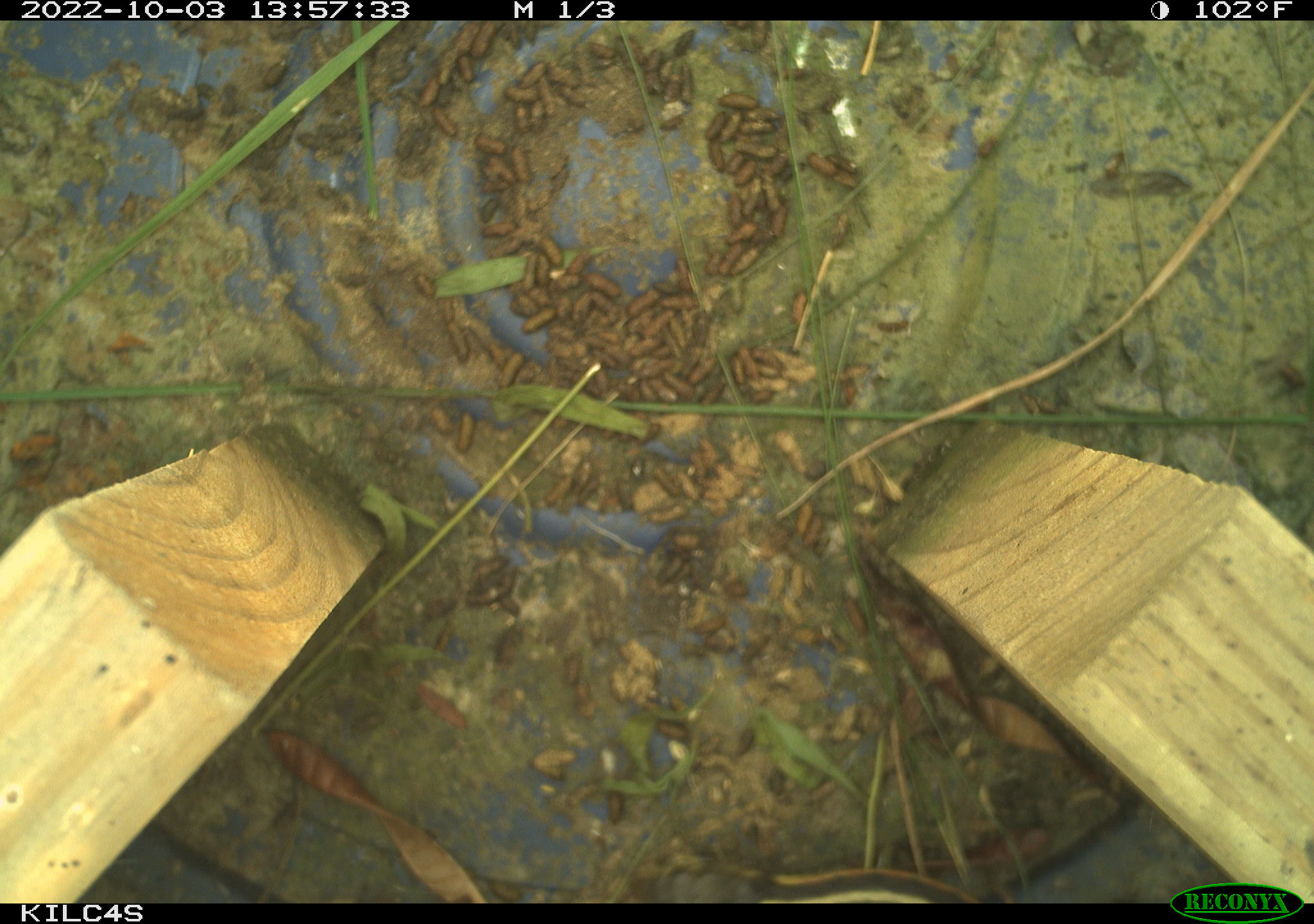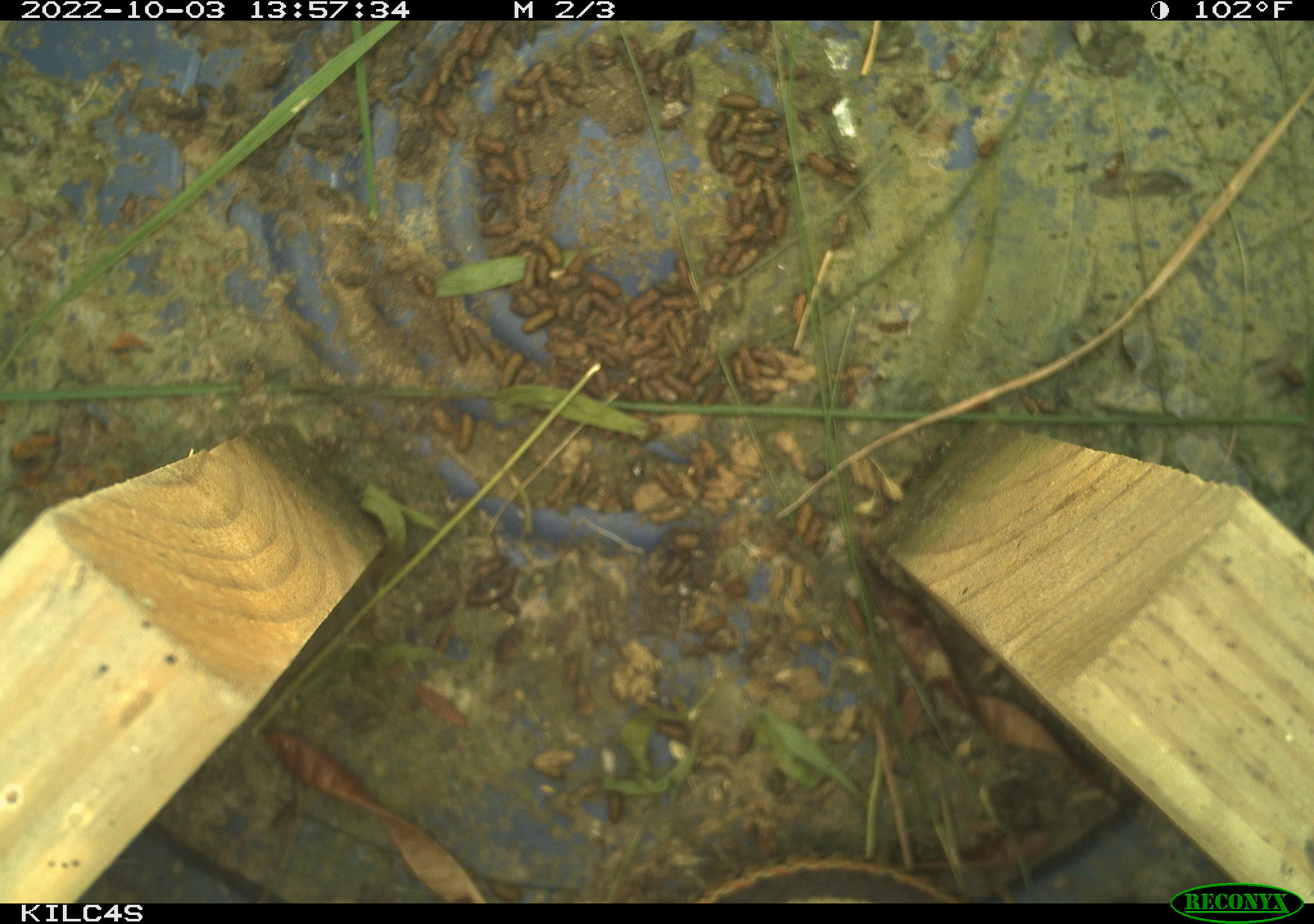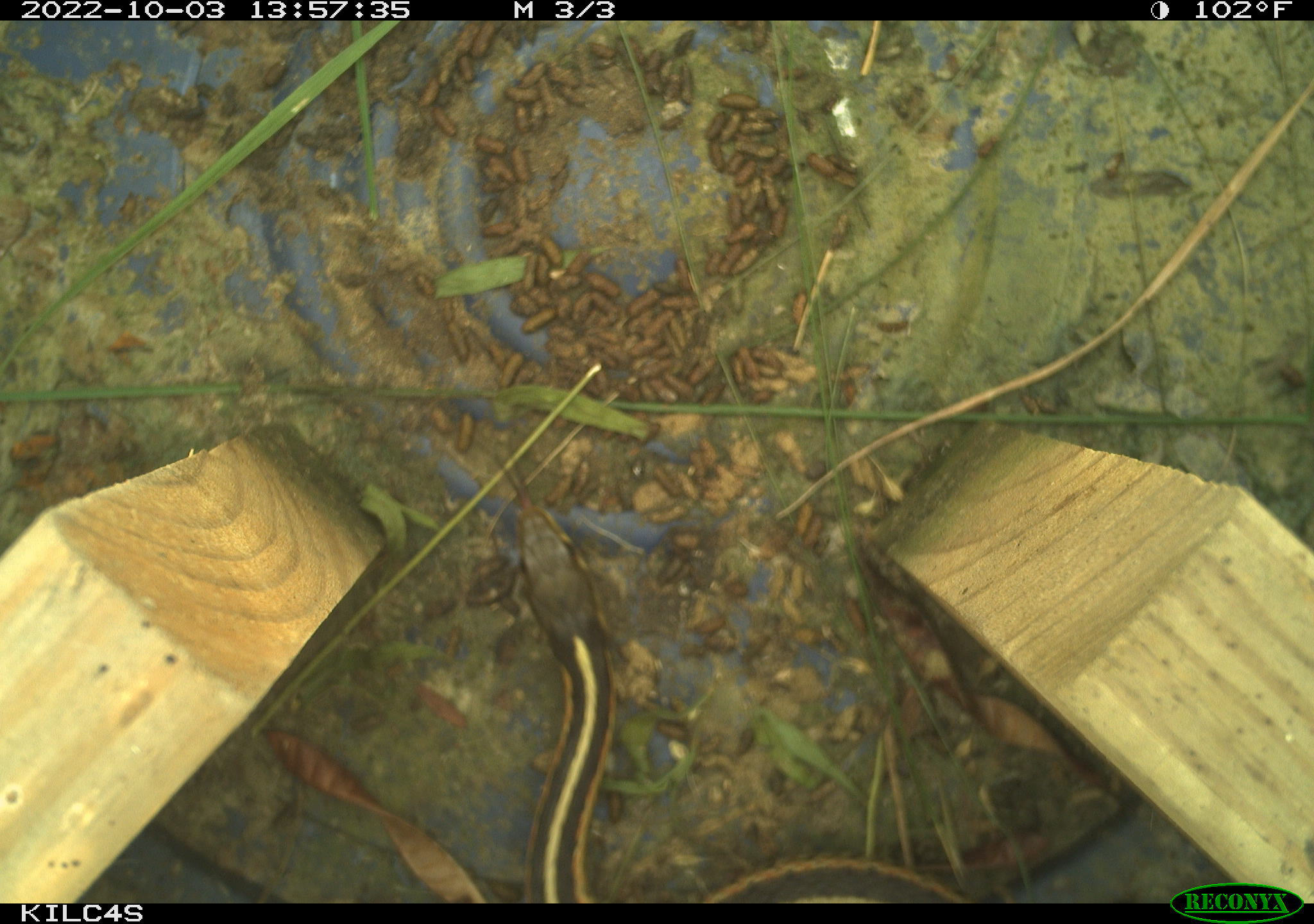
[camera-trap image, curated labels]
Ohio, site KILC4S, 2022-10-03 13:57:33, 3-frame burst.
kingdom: Animalia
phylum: Chordata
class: Reptilia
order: Squamata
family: Colubridae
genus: Thamnophis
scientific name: Thamnophis sirtalis sirtalis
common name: eastern gartersnake